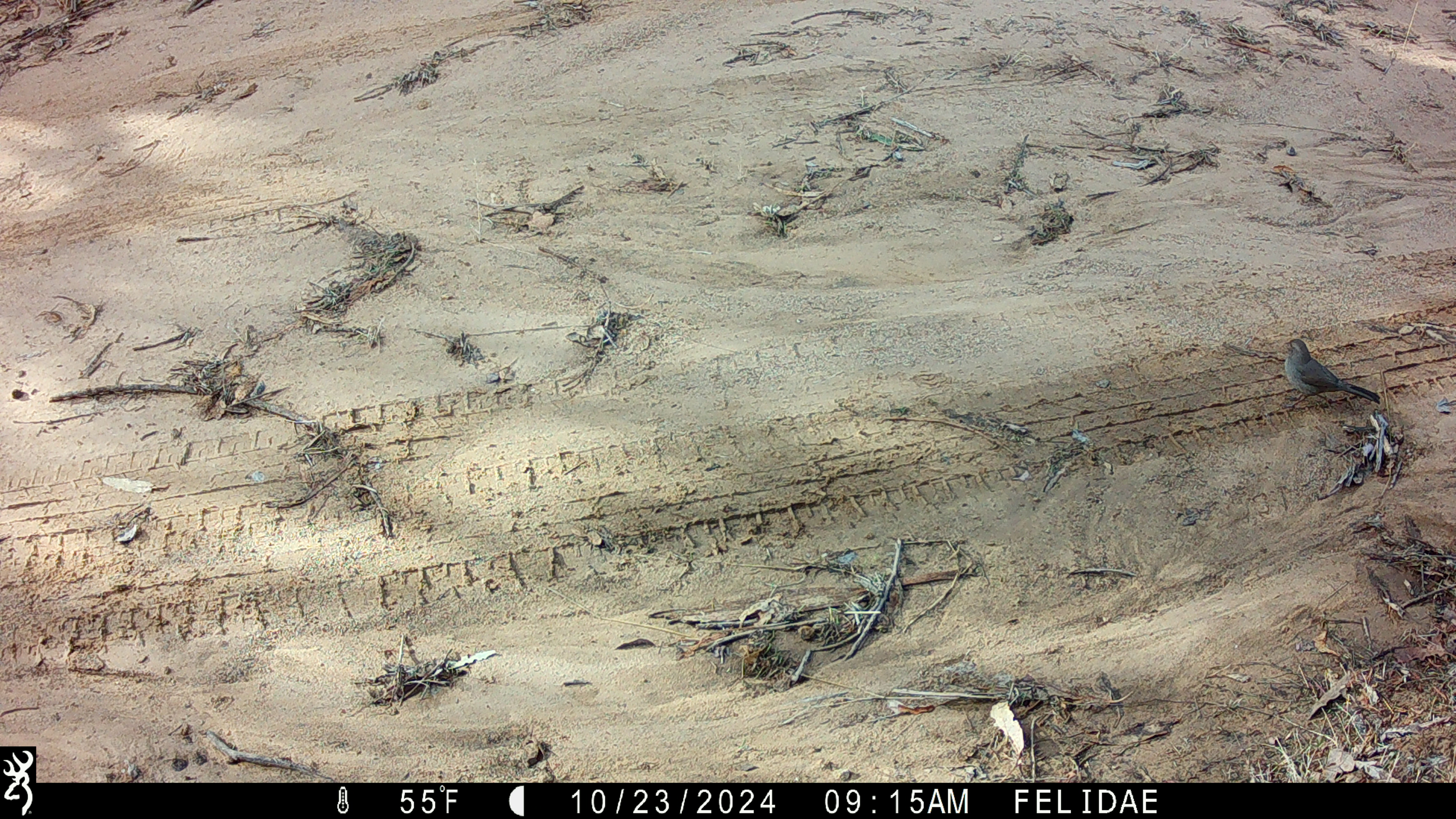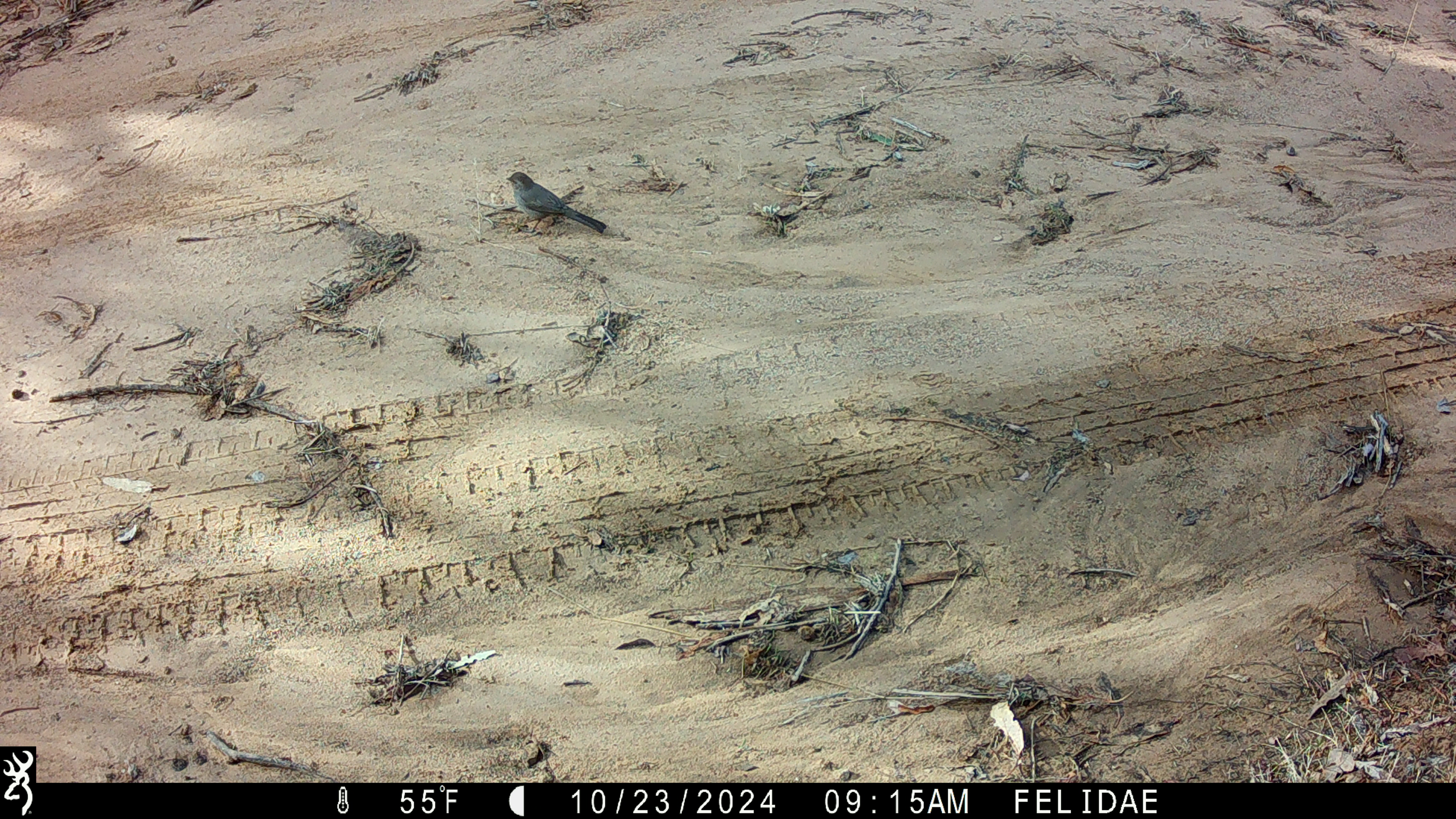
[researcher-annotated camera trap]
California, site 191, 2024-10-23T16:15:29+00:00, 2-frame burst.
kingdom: Animalia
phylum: Chordata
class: Aves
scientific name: Aves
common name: bird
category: unknown bird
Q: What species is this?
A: Unknown bird (bird) (Aves).